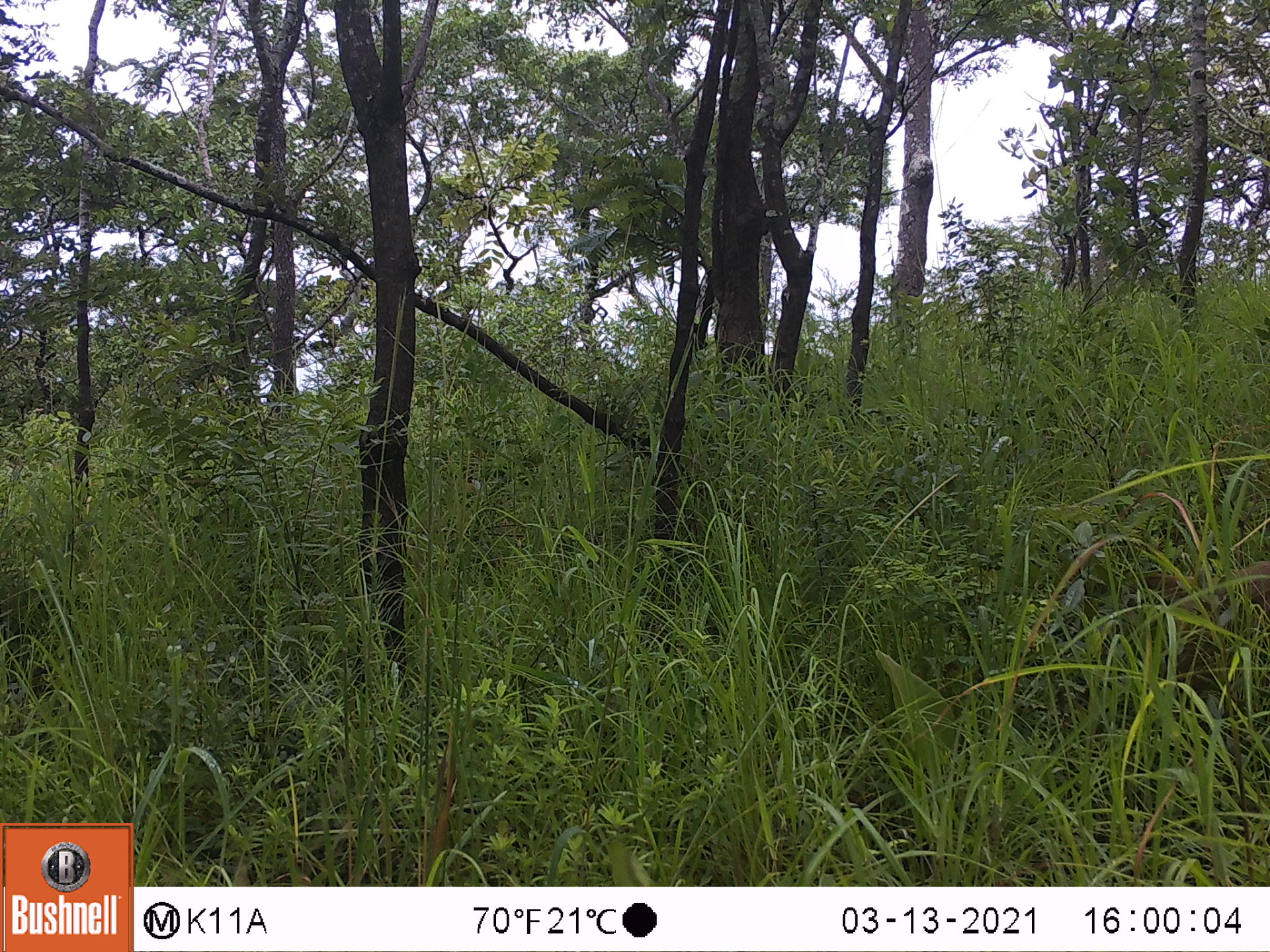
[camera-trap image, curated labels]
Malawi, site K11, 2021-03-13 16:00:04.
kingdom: Animalia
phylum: Chordata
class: Mammalia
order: Primates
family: Cercopithecidae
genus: Papio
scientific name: Papio cynocephalus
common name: yellow baboon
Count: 1.